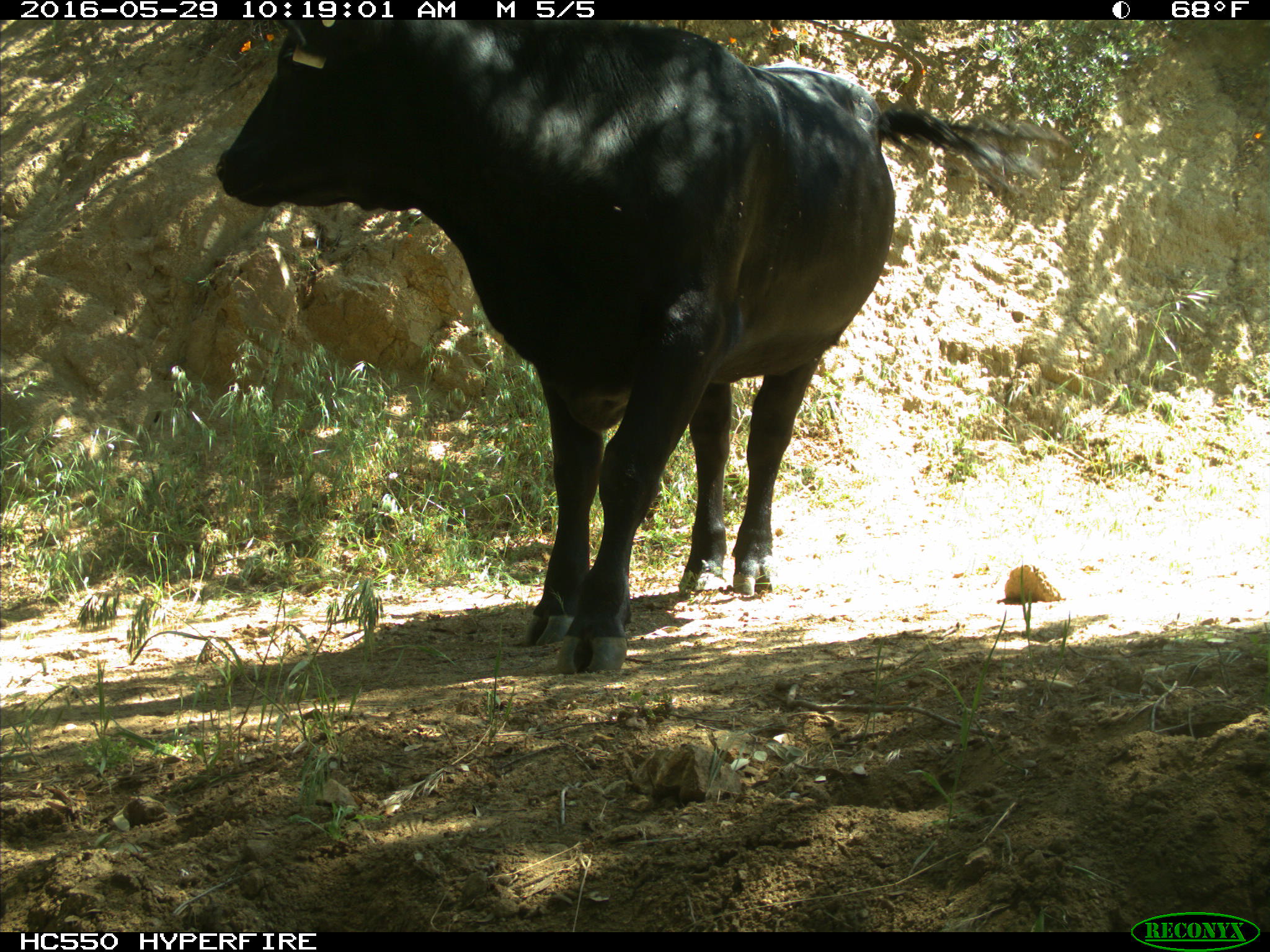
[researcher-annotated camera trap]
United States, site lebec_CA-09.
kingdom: Animalia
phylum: Chordata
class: Mammalia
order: Artiodactyla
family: Bovidae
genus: Bos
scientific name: Bos taurus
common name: domestic cow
Bos taurus (domestic cow).